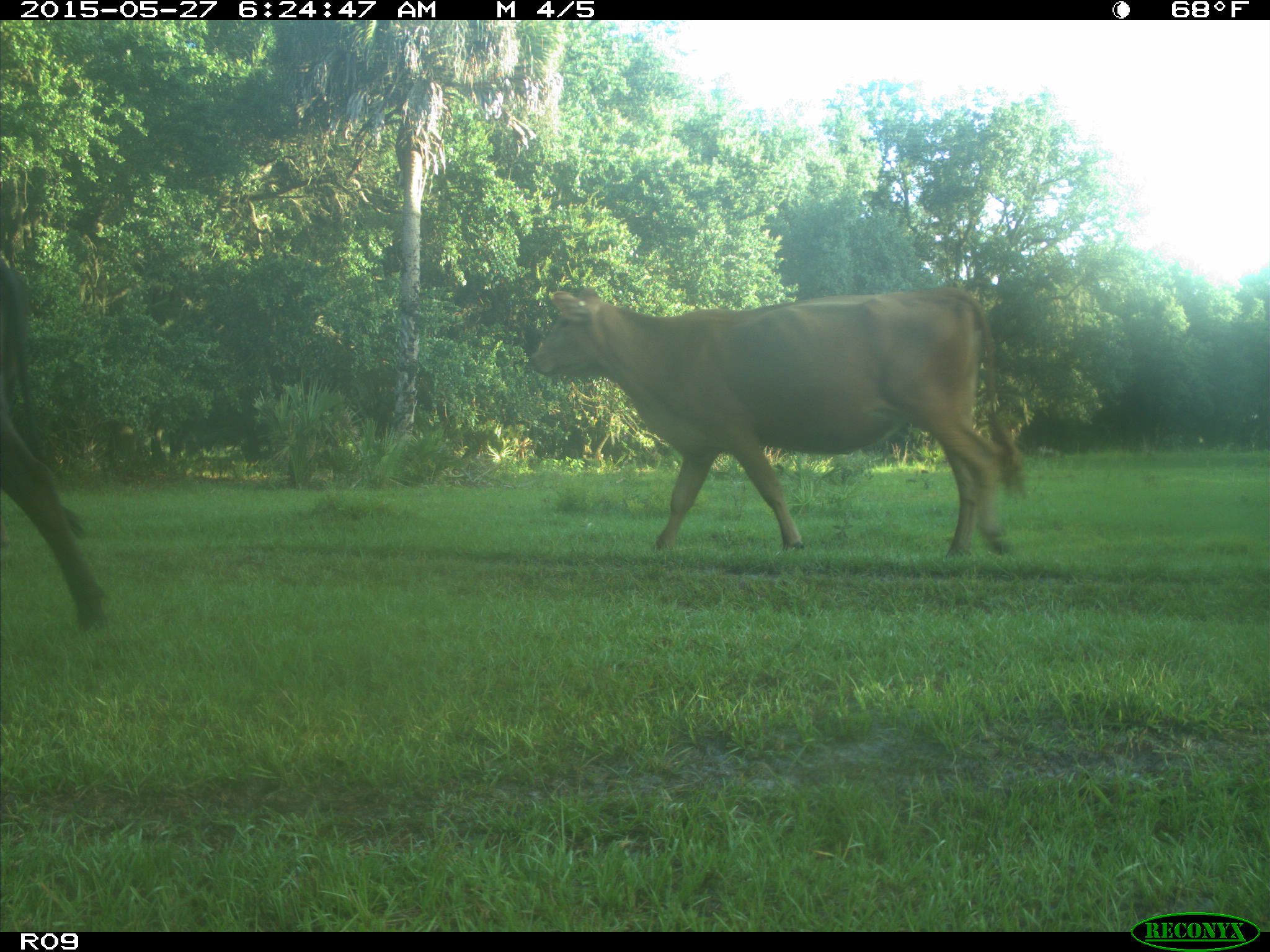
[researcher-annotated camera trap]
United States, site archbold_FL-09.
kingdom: Animalia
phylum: Chordata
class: Mammalia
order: Artiodactyla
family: Bovidae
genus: Bos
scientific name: Bos taurus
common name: domestic cow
Bos taurus (domestic cow).